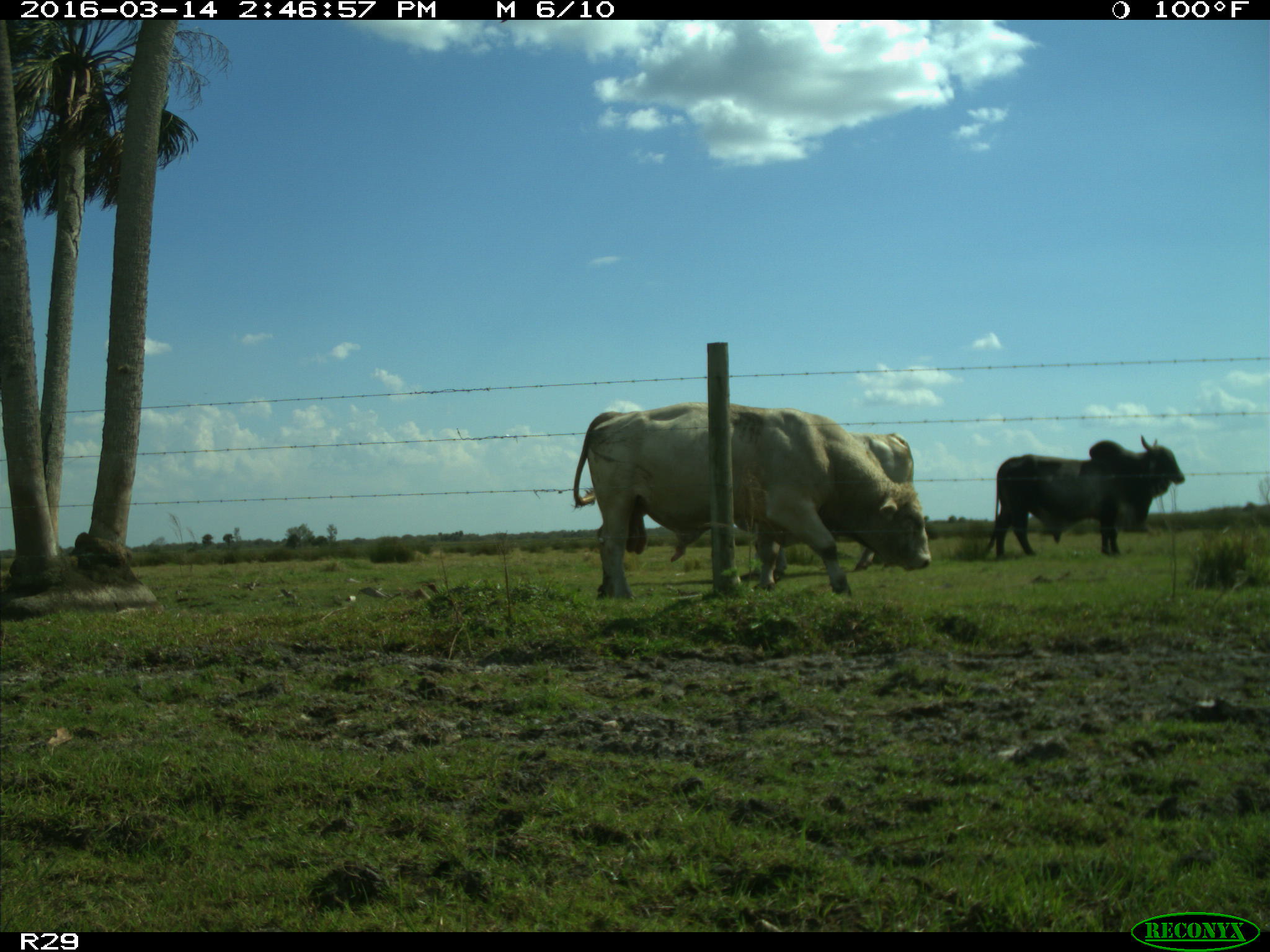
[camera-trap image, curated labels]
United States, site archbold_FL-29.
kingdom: Animalia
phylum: Chordata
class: Mammalia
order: Artiodactyla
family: Bovidae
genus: Bos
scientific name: Bos taurus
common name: domestic cow